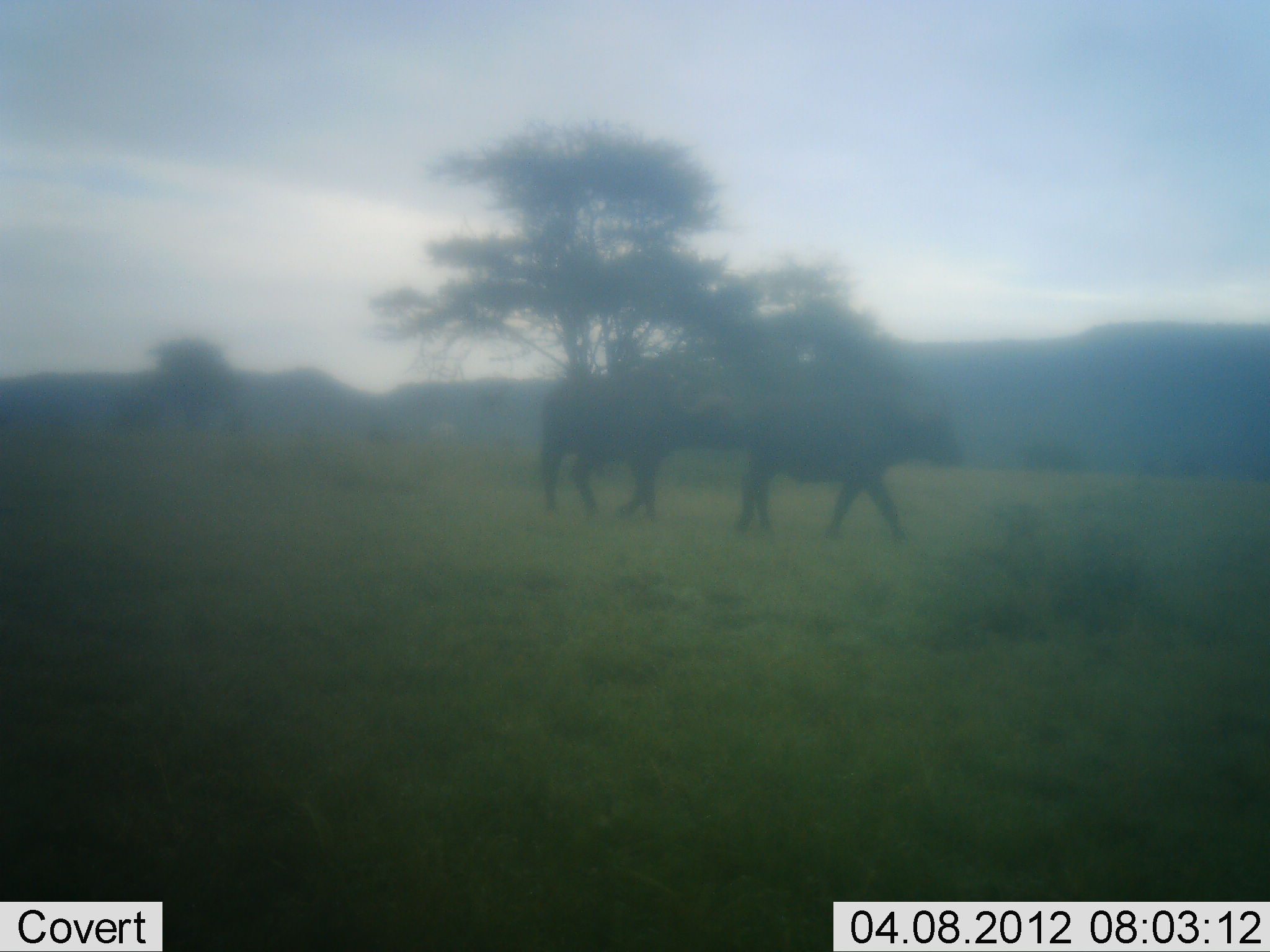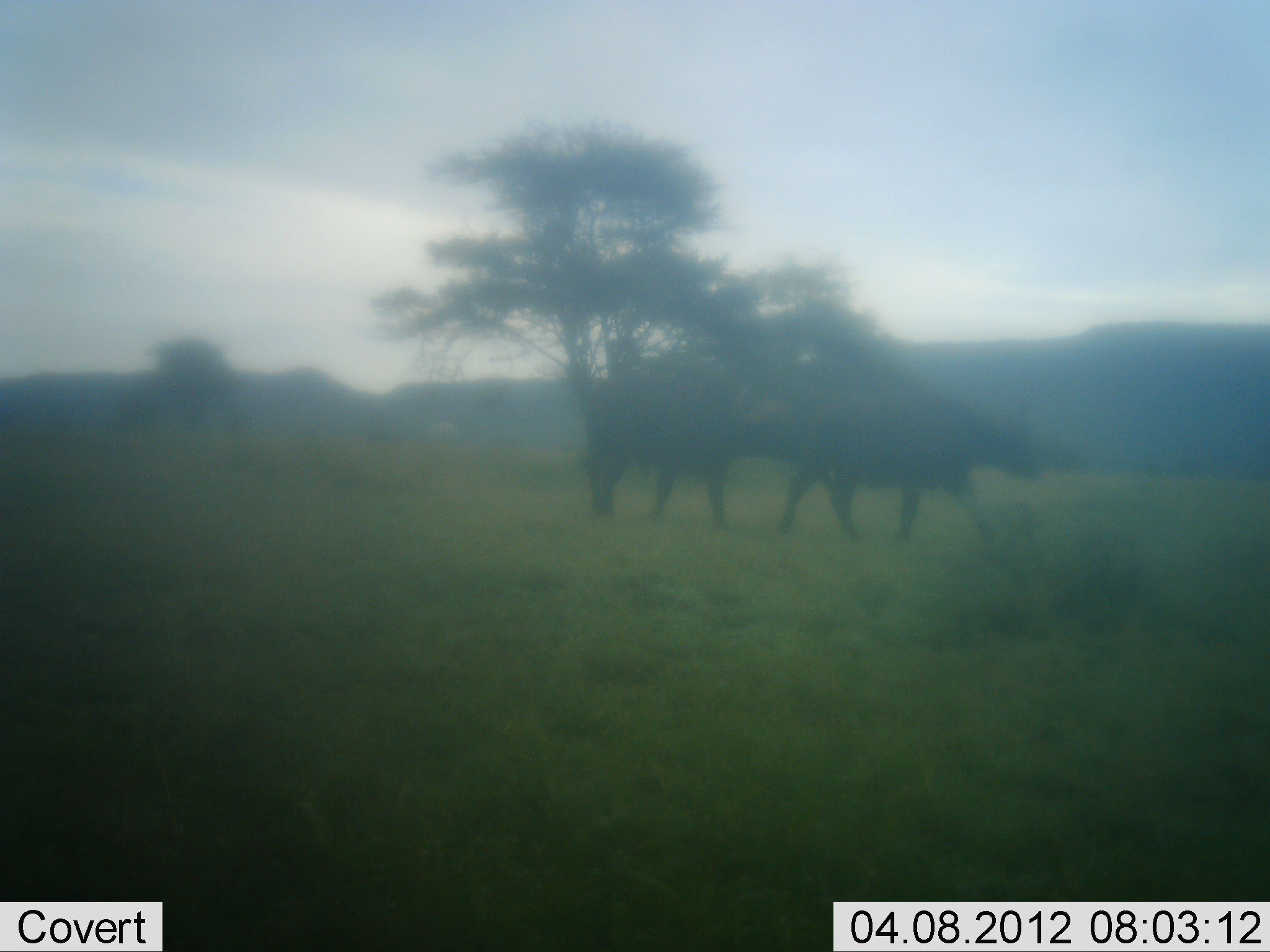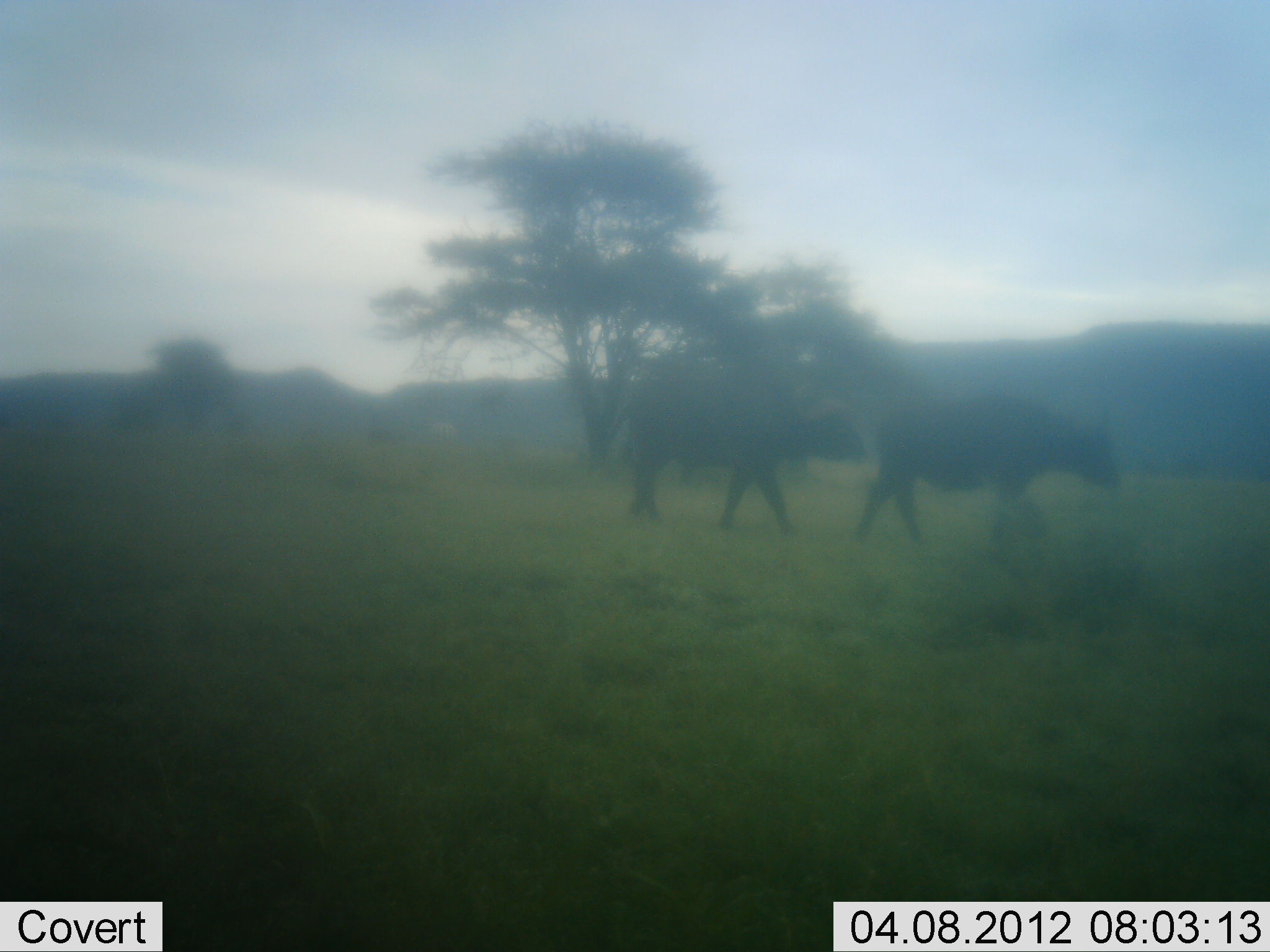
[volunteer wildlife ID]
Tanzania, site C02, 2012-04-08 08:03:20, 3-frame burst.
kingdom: Animalia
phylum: Chordata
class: Mammalia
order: Artiodactyla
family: Bovidae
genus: Syncerus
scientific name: Syncerus caffer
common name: cape buffalo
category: buffalo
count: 2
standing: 0%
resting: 0%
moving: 100%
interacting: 0%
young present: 0%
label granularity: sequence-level